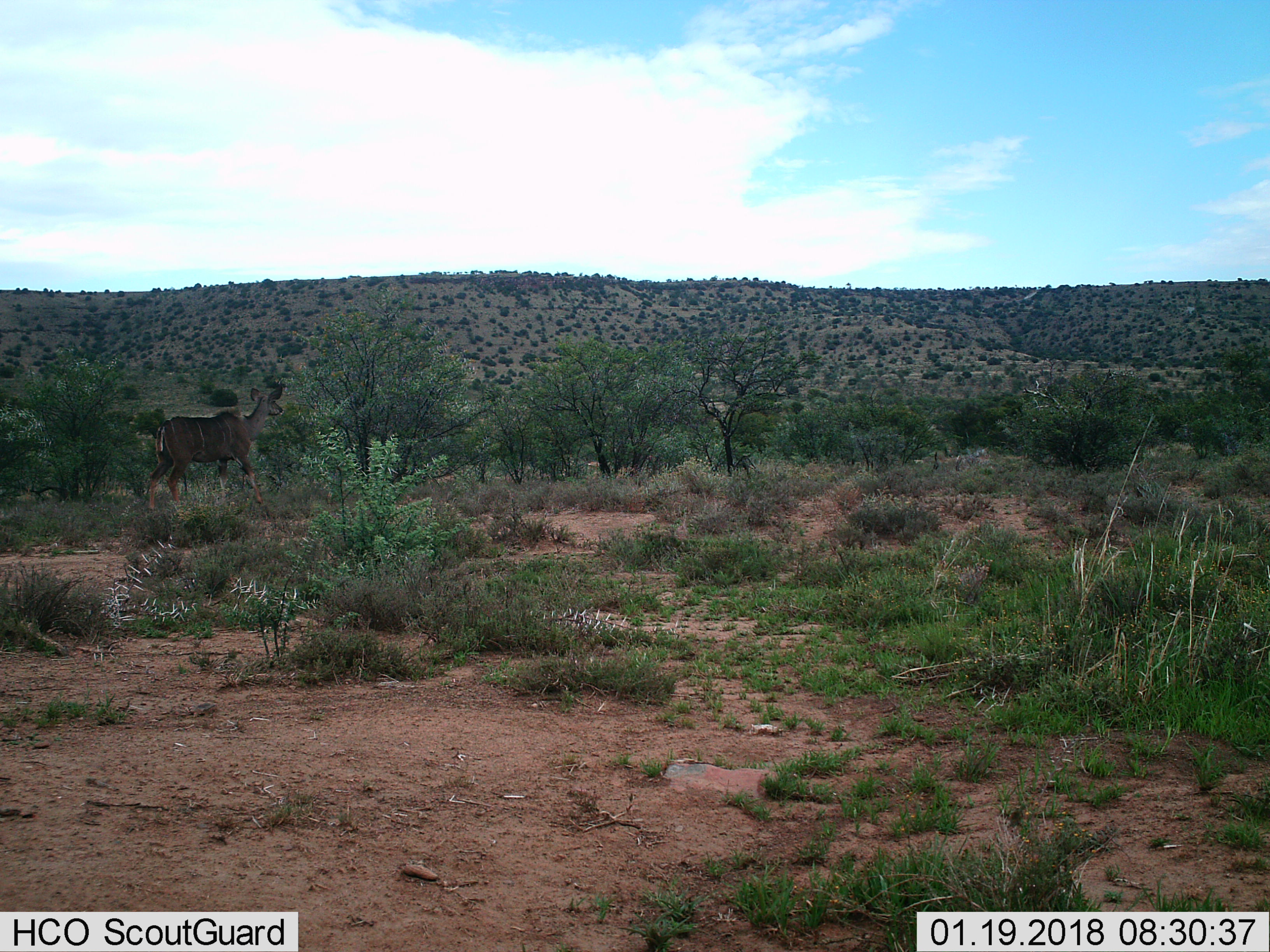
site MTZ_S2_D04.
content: unidentified animal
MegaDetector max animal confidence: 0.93